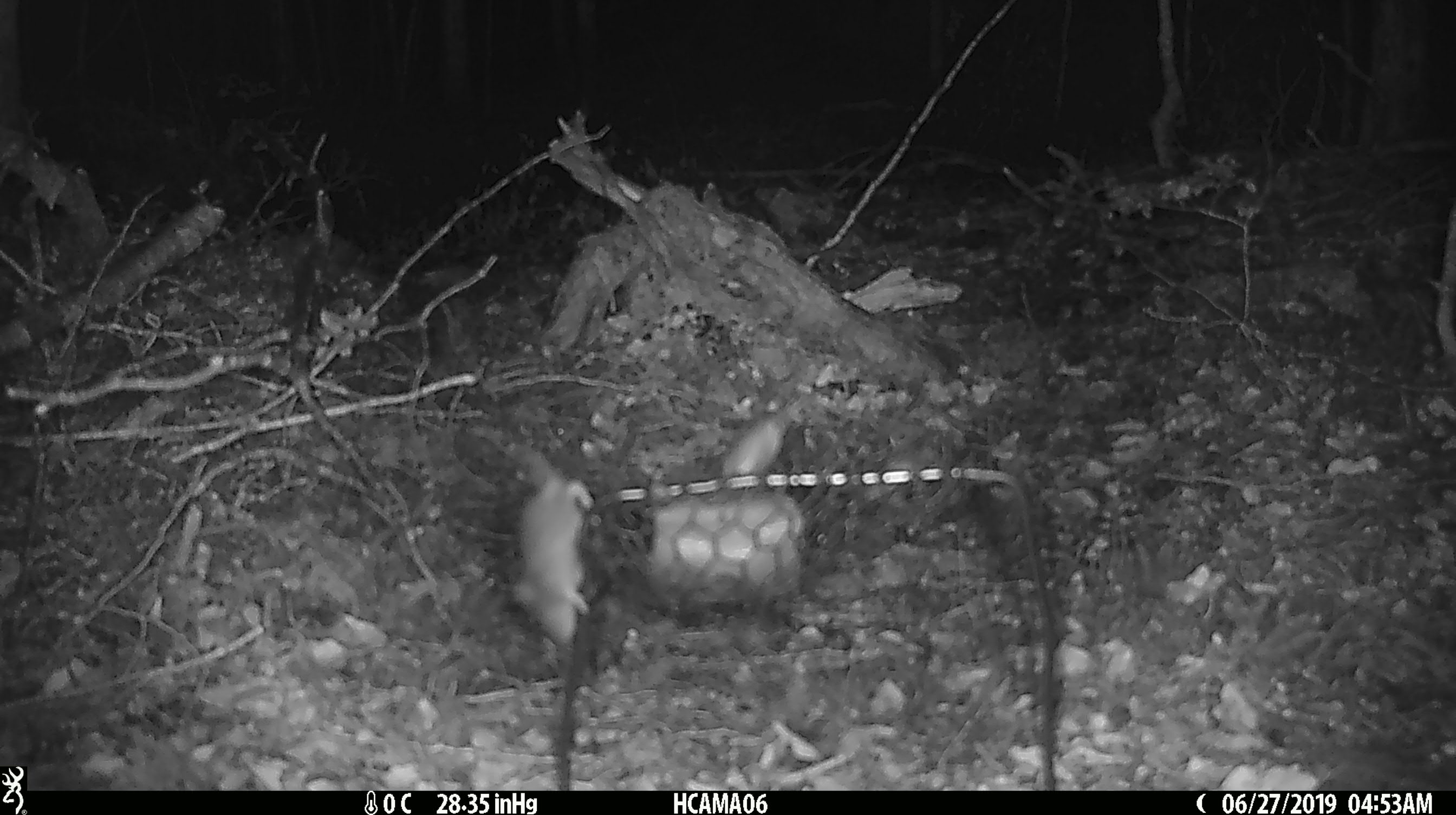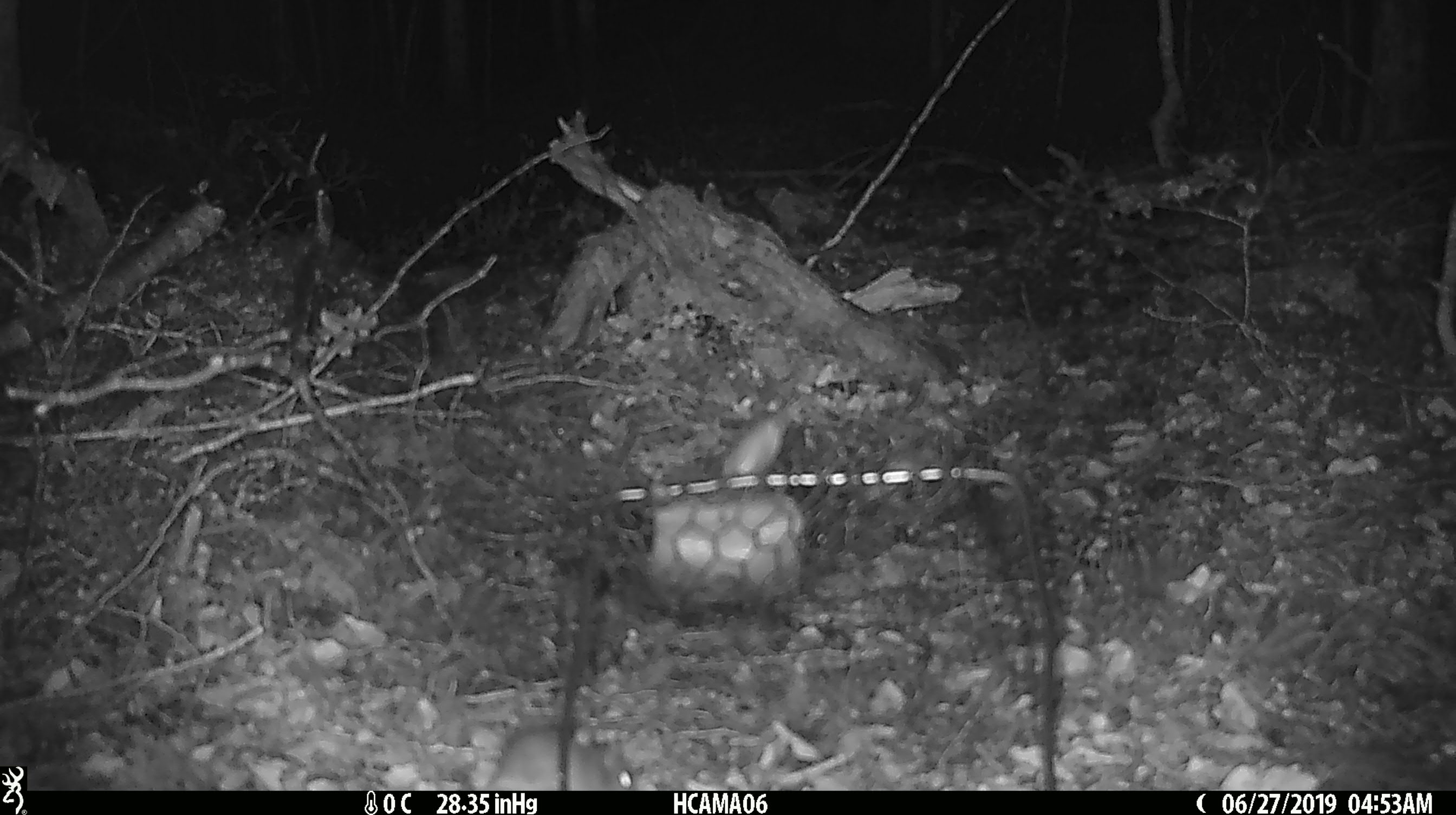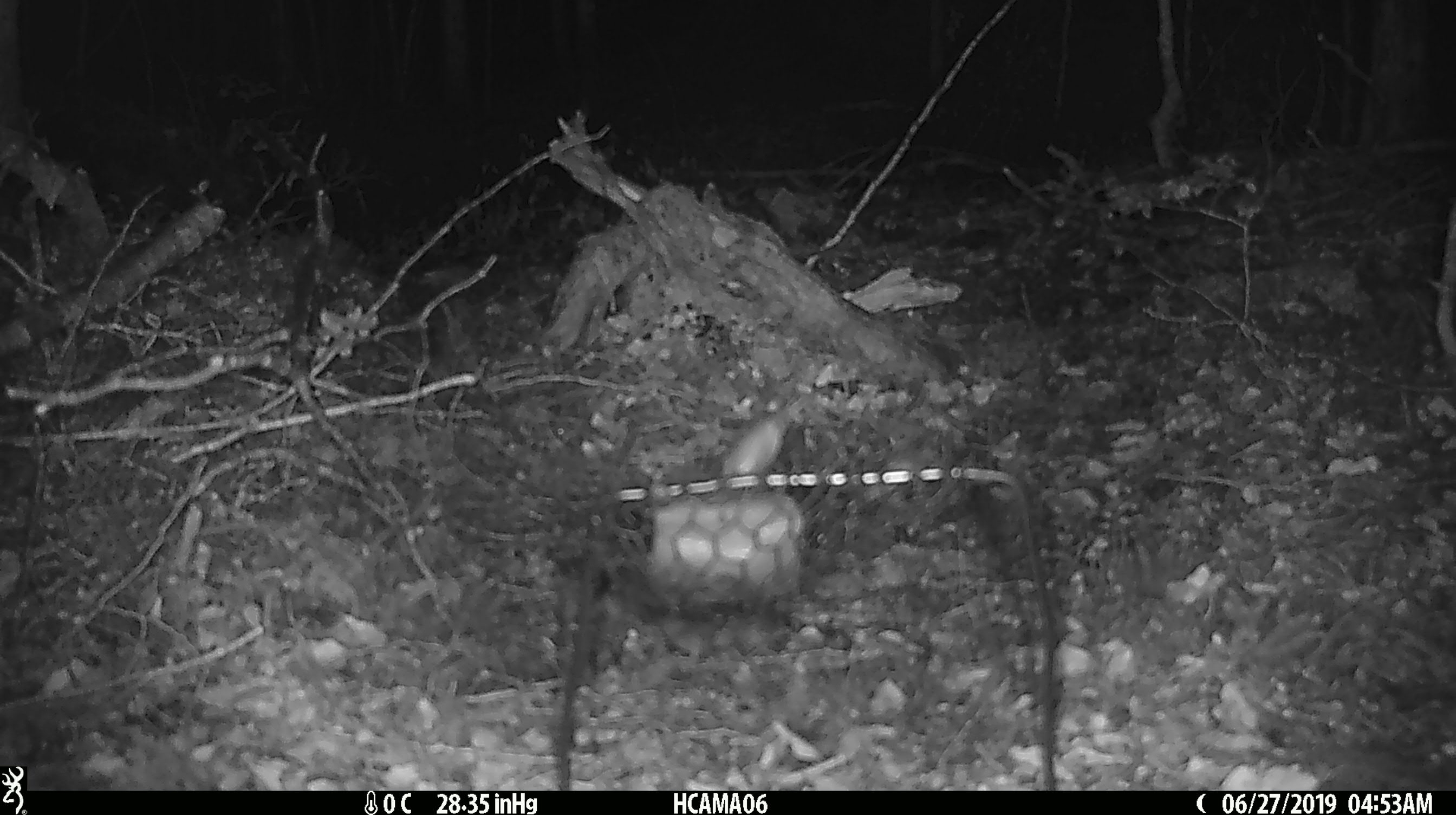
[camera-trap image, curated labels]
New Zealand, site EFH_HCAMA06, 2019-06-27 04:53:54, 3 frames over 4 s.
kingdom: Animalia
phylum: Chordata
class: Mammalia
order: Rodentia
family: Muridae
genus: Mus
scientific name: Mus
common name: mouse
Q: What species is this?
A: Mouse (Mus).